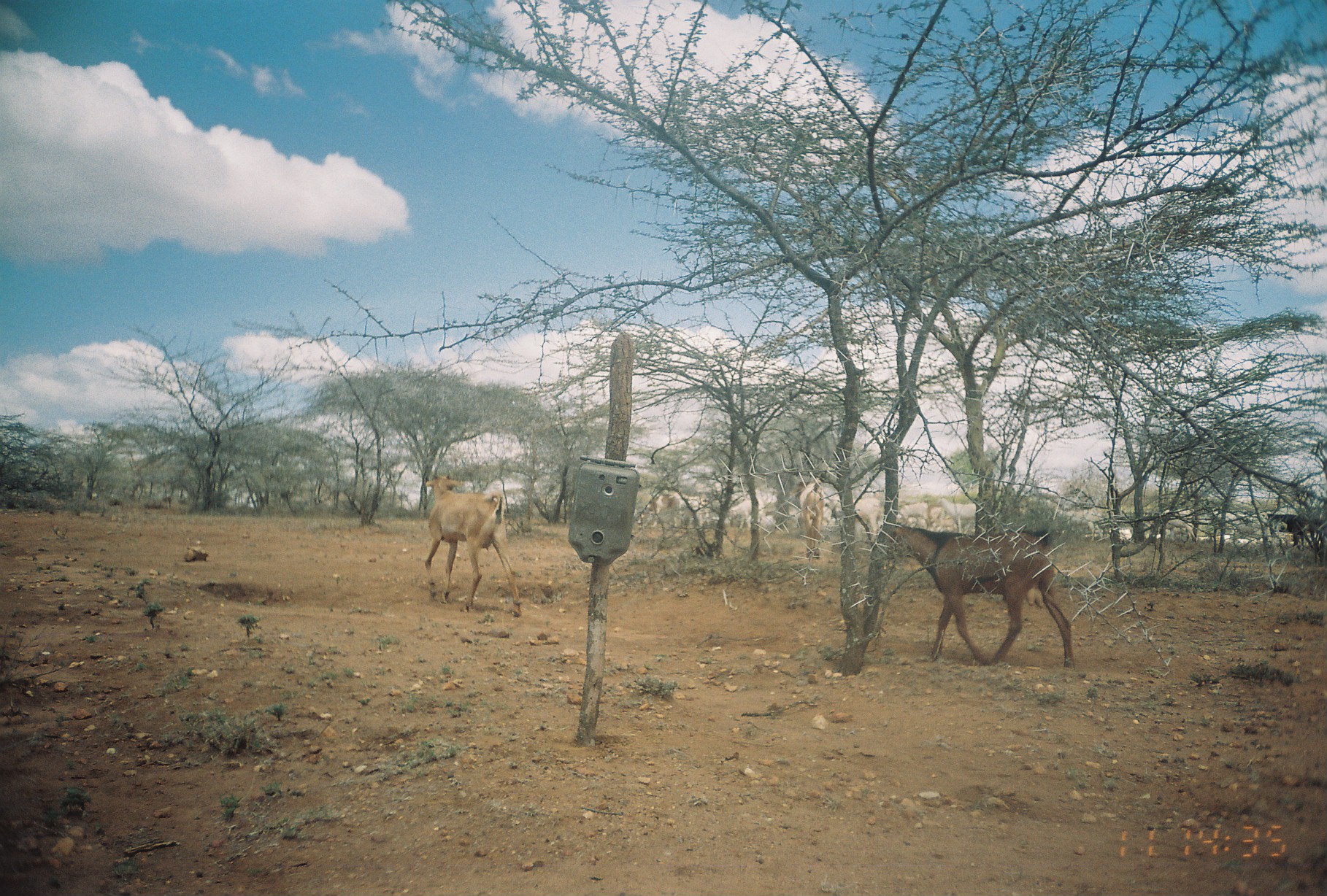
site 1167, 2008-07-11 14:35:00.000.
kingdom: Animalia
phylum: Chordata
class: Mammalia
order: Artiodactyla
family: Bovidae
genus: Capra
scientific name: Capra aegagrus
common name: wild goat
Capra aegagrus (wild goat), count 22.